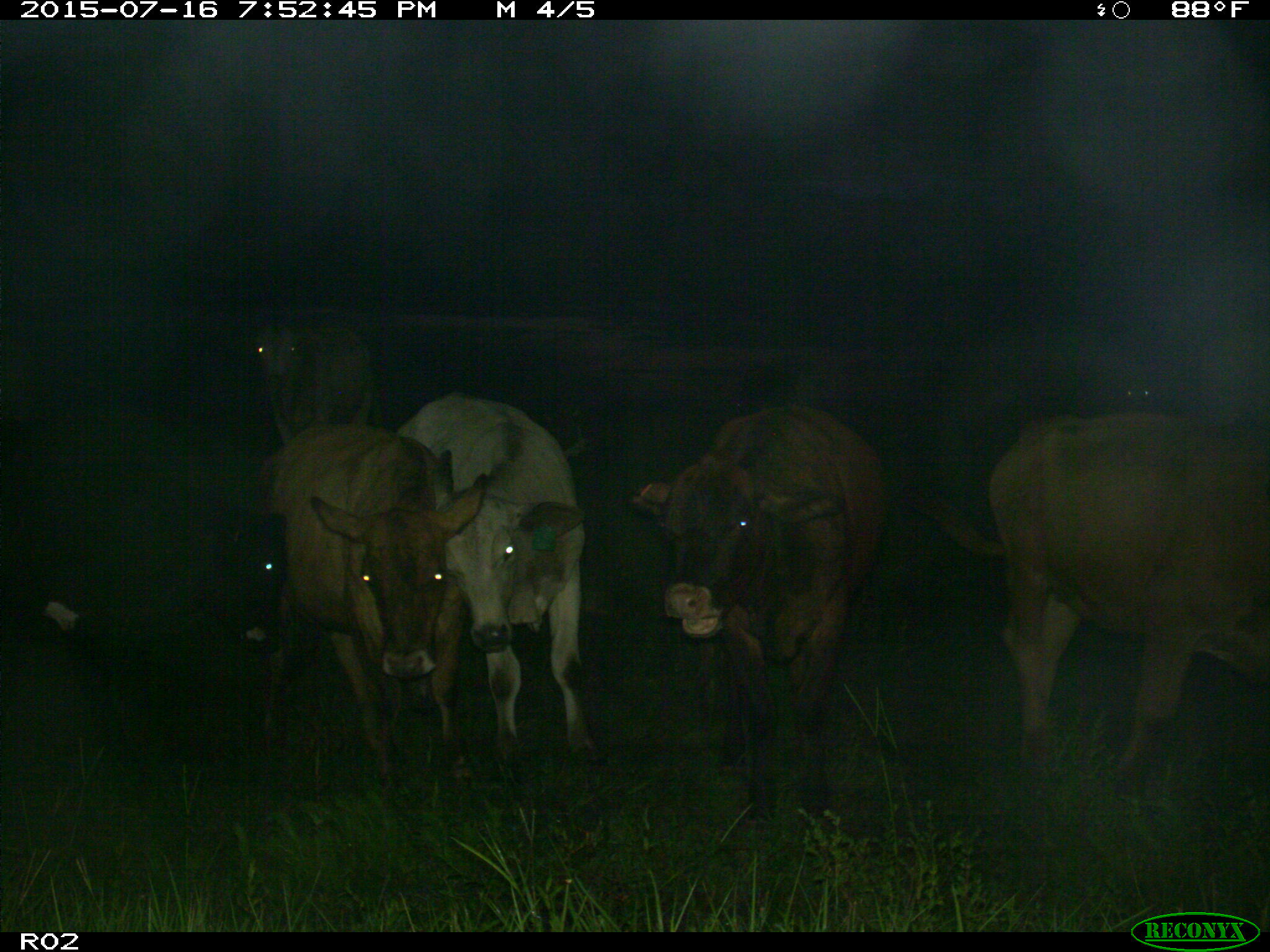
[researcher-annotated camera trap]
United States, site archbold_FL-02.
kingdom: Animalia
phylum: Chordata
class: Mammalia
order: Artiodactyla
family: Bovidae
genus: Bos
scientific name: Bos taurus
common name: domestic cow